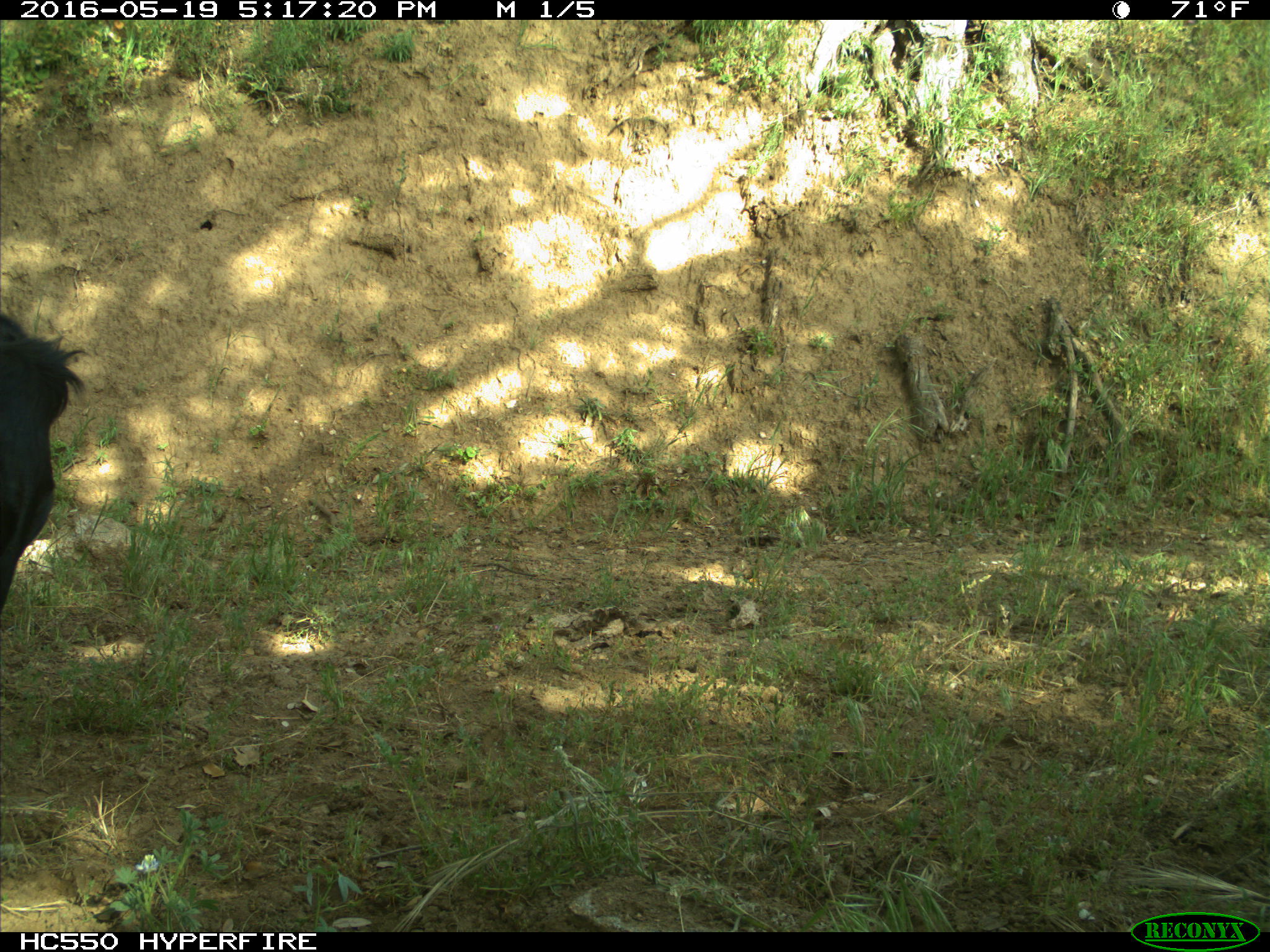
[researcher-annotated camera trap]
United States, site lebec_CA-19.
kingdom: Animalia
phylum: Chordata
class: Mammalia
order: Artiodactyla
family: Bovidae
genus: Bos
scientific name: Bos taurus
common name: domestic cow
Bos taurus (domestic cow).